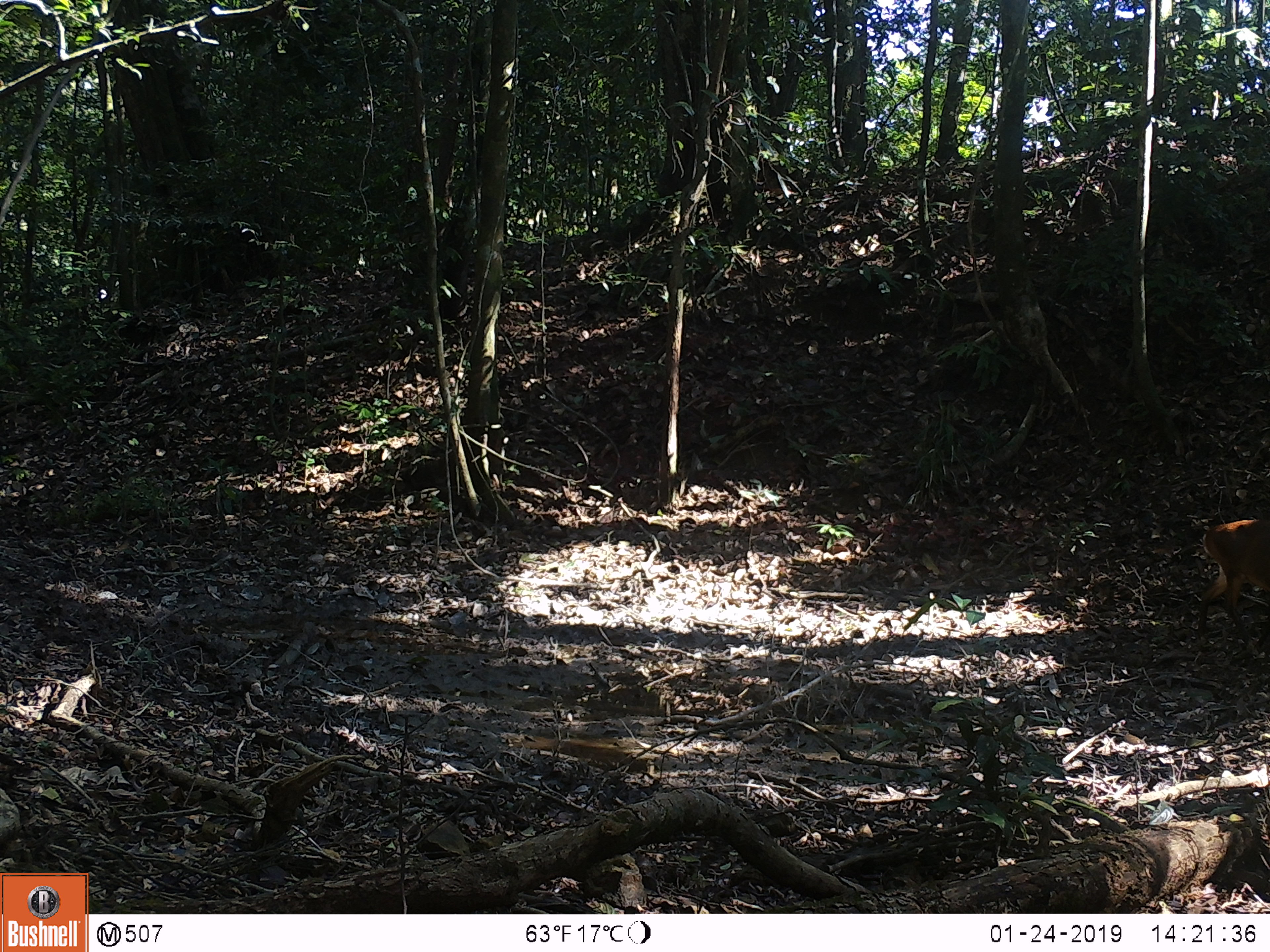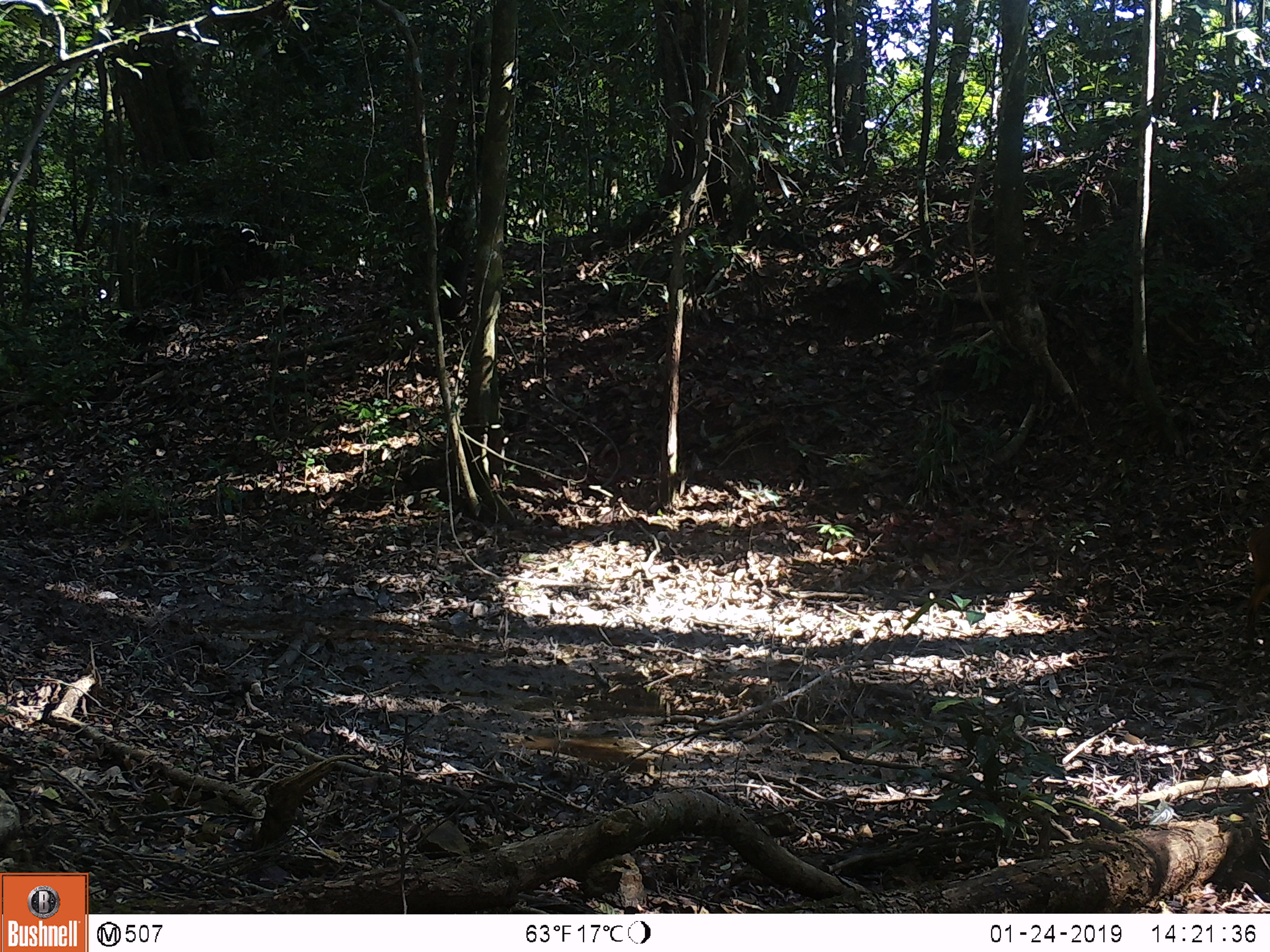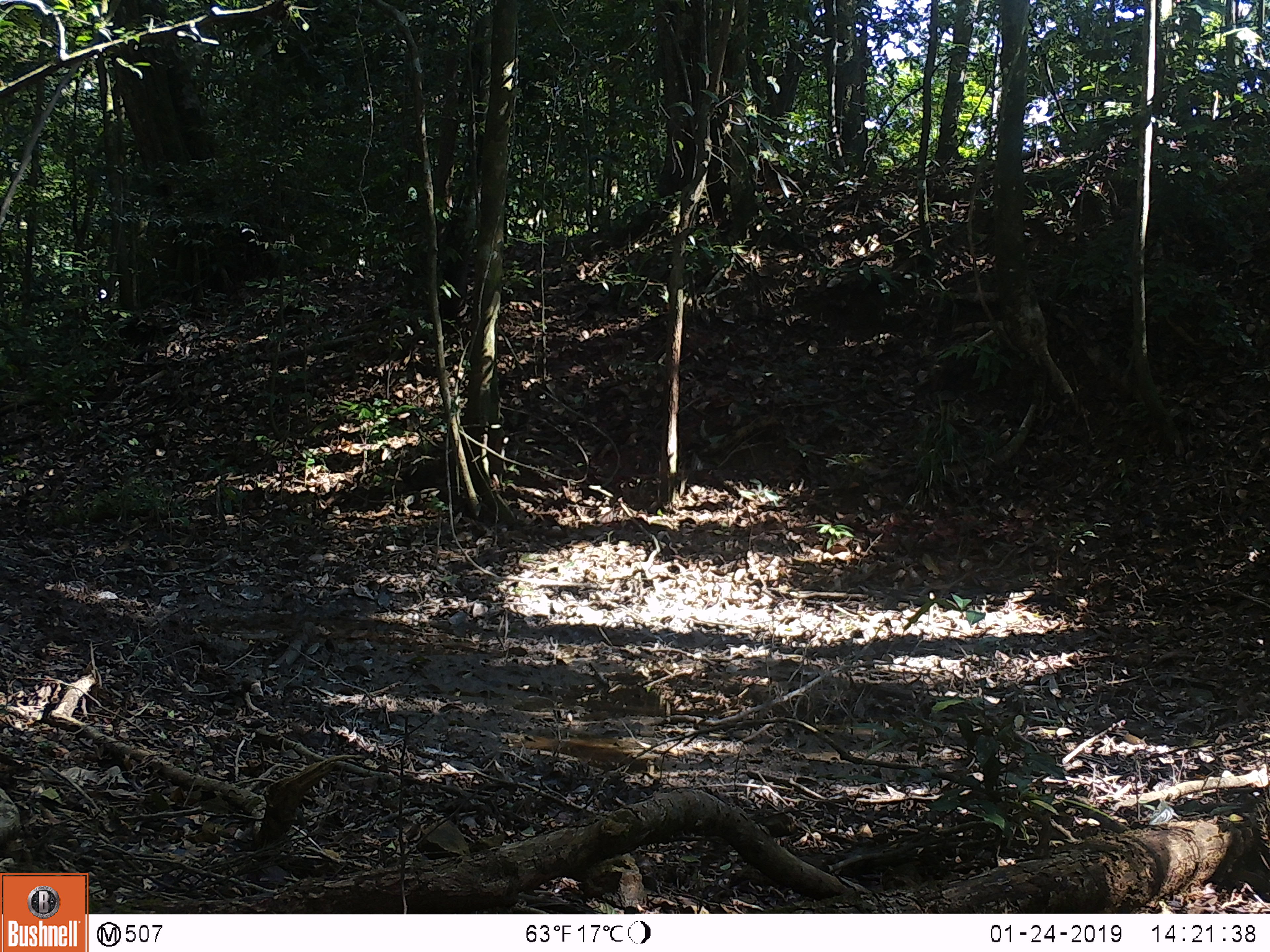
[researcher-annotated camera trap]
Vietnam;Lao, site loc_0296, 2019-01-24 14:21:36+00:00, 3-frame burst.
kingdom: Animalia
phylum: Chordata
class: Mammalia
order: Artiodactyla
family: Cervidae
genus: Muntiacus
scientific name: Muntiacus vuquangensis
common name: large-antlered muntjac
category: large antlered muntjac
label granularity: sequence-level